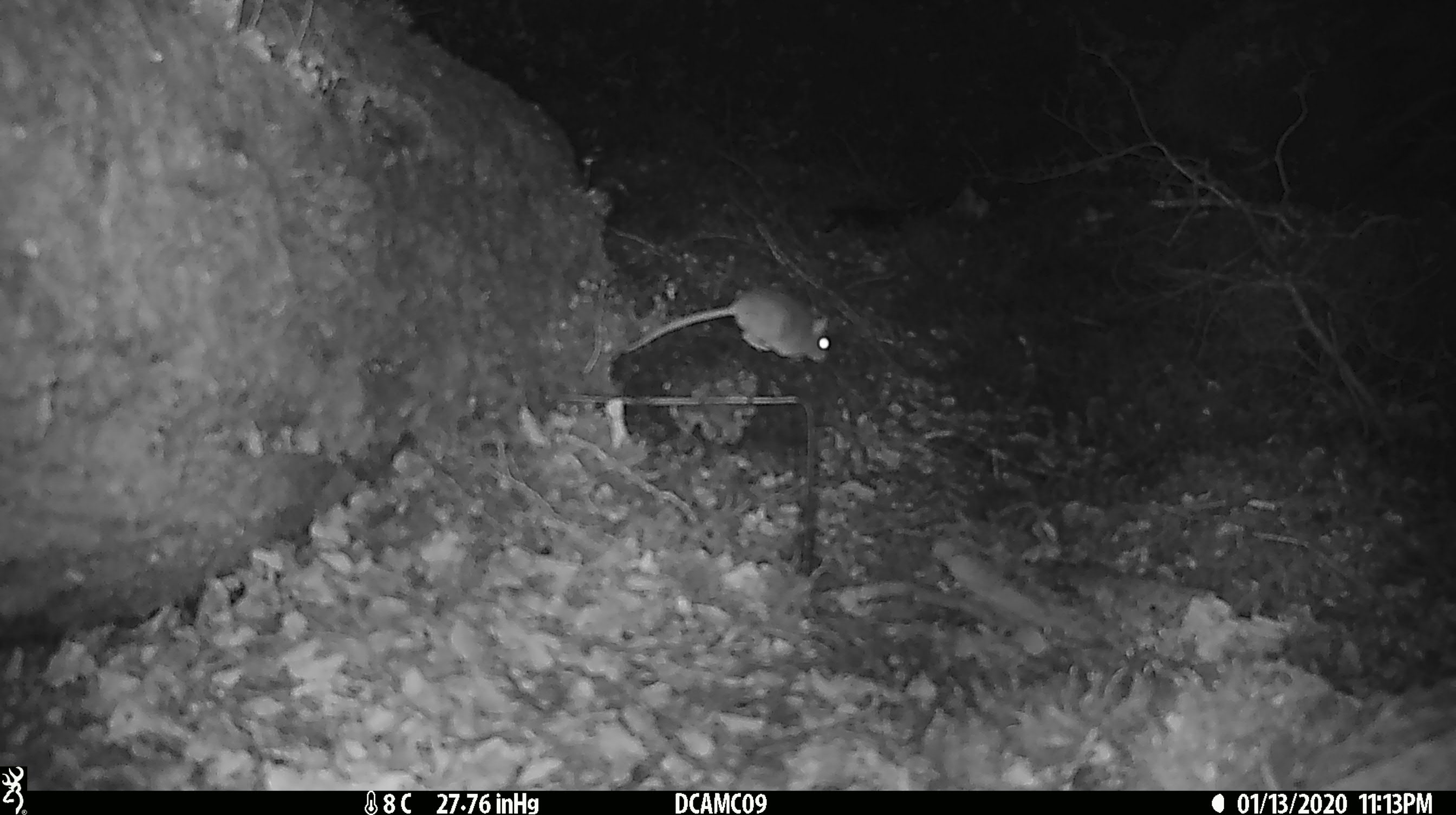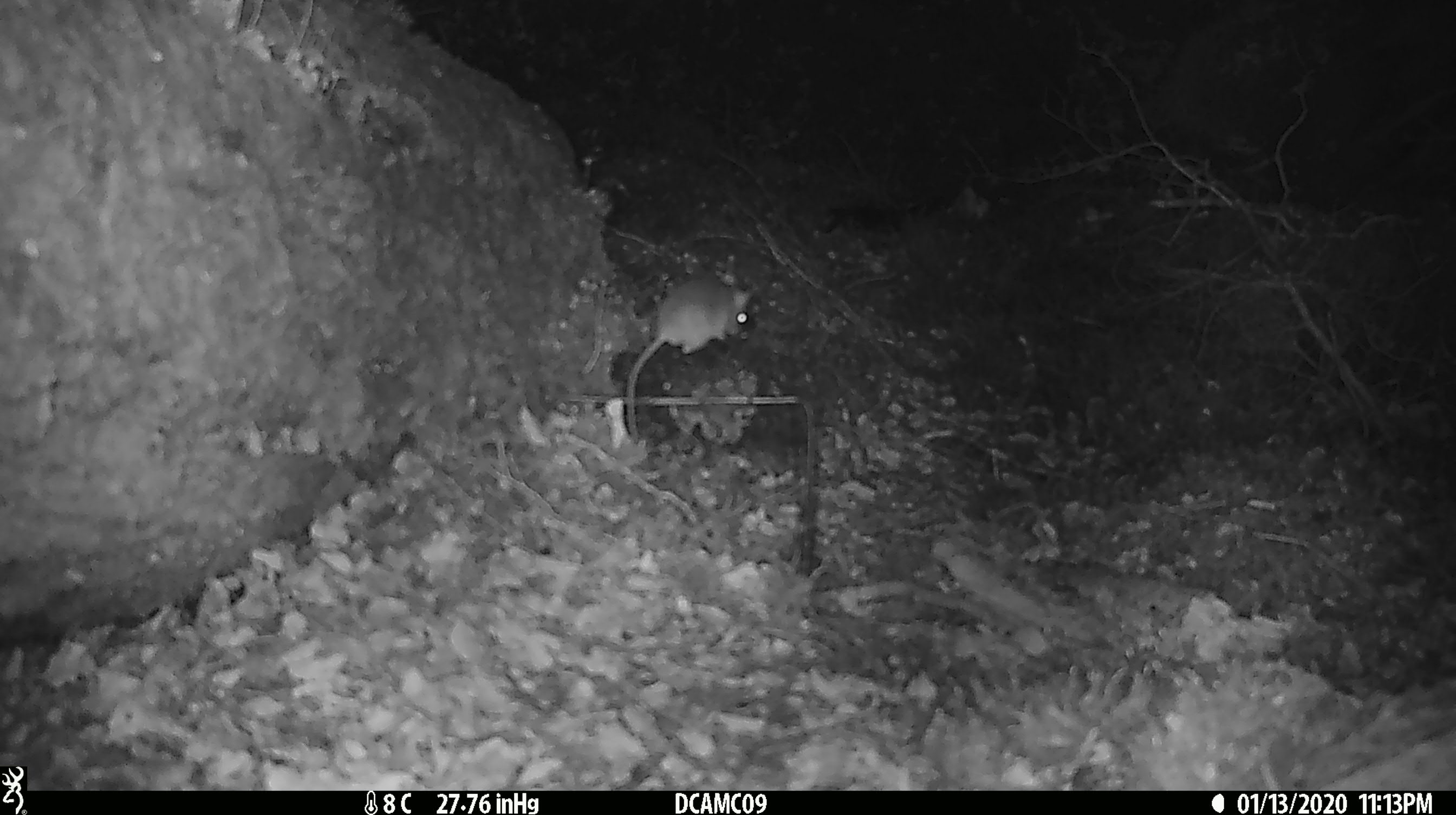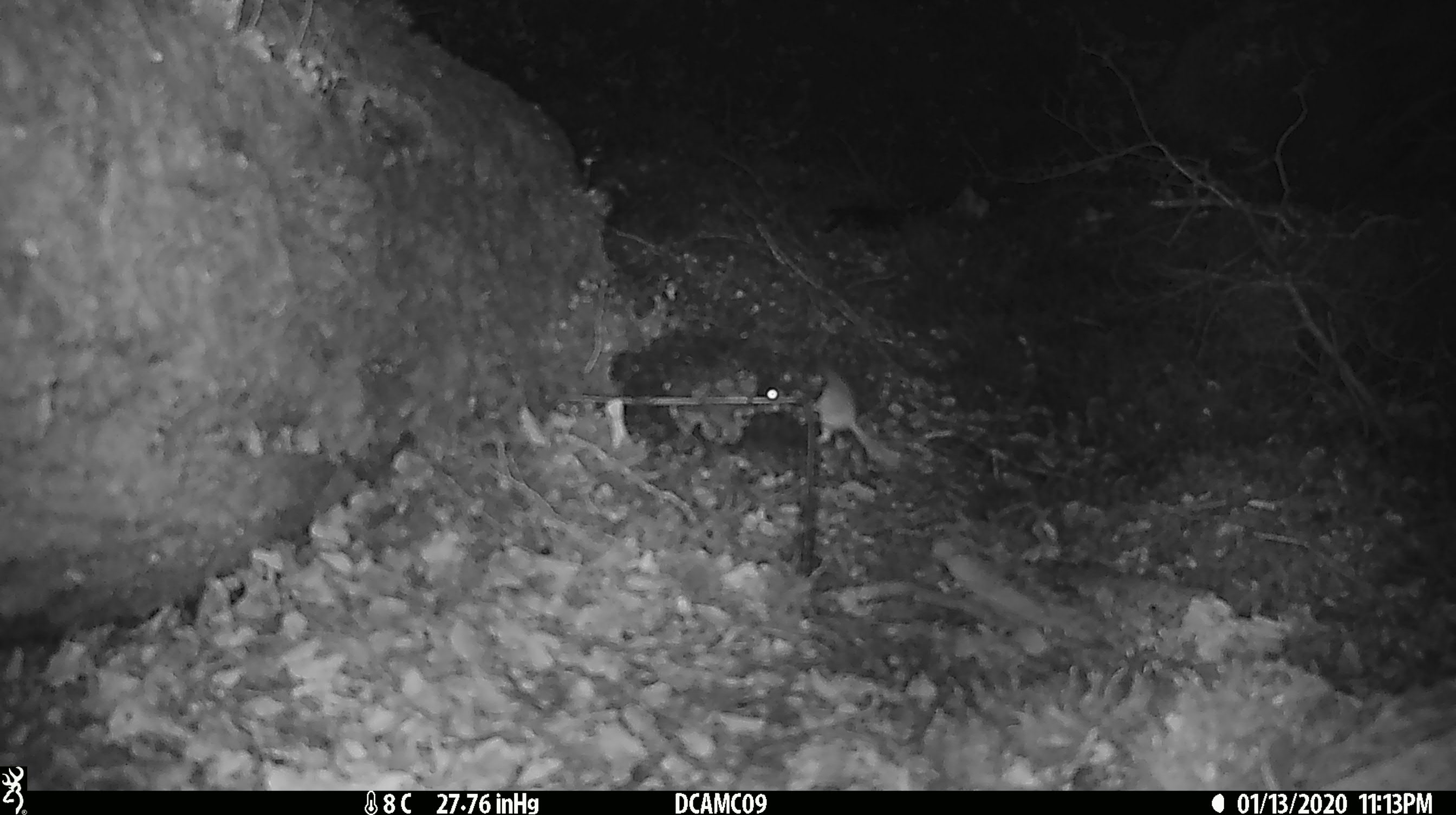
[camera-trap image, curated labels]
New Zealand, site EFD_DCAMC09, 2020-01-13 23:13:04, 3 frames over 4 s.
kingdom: Animalia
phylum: Chordata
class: Mammalia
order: Rodentia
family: Muridae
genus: Mus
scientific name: Mus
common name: mouse